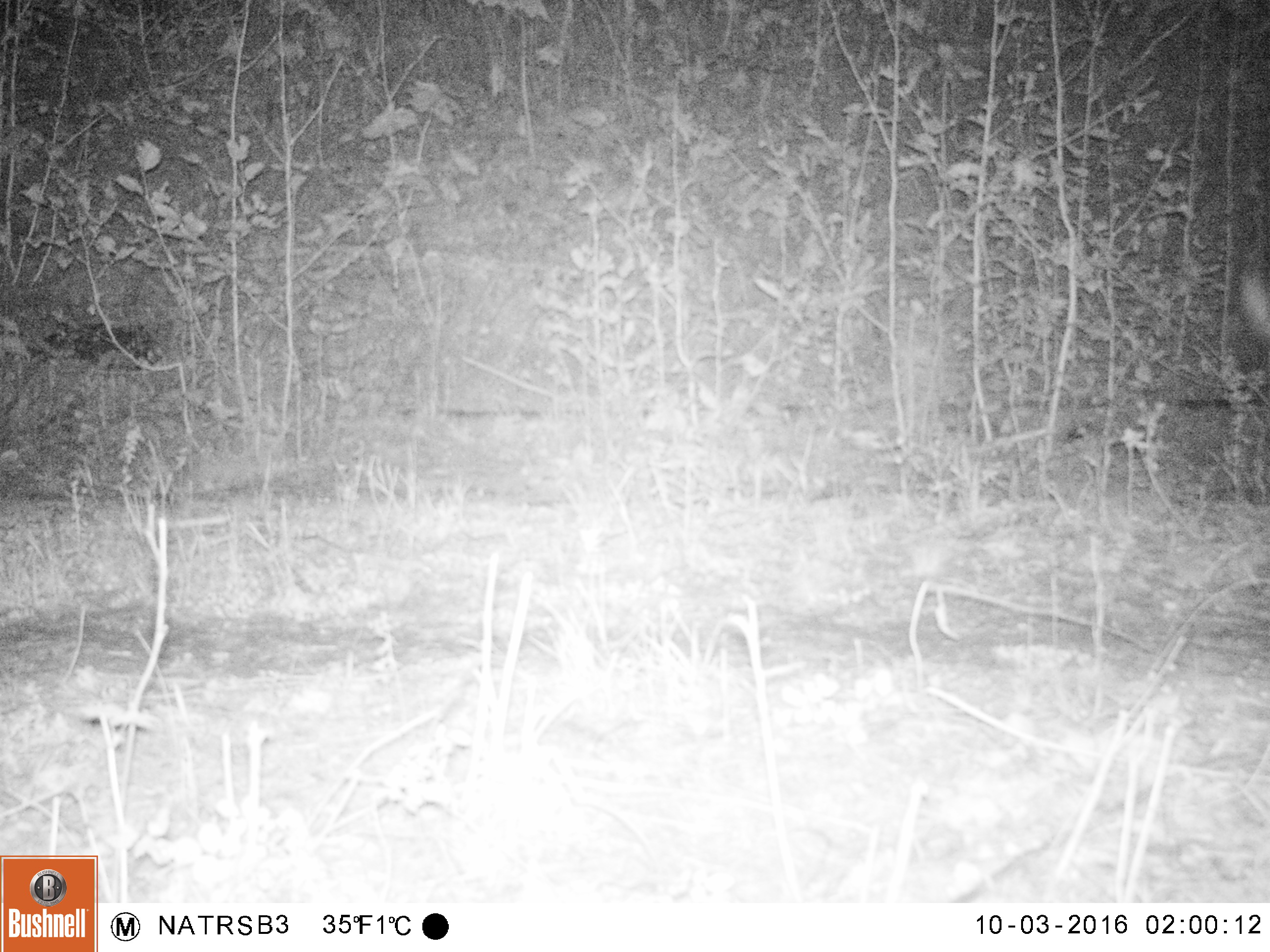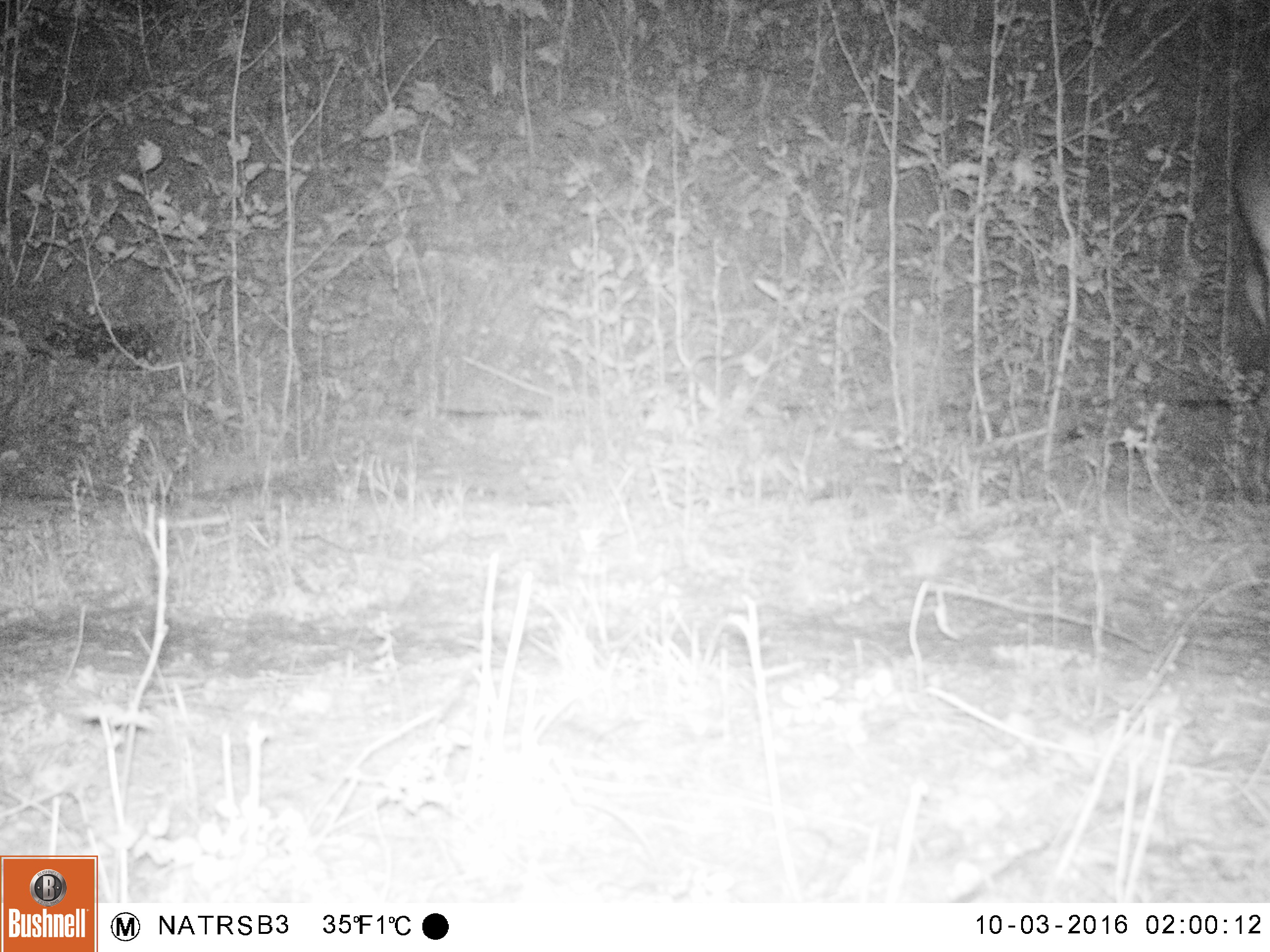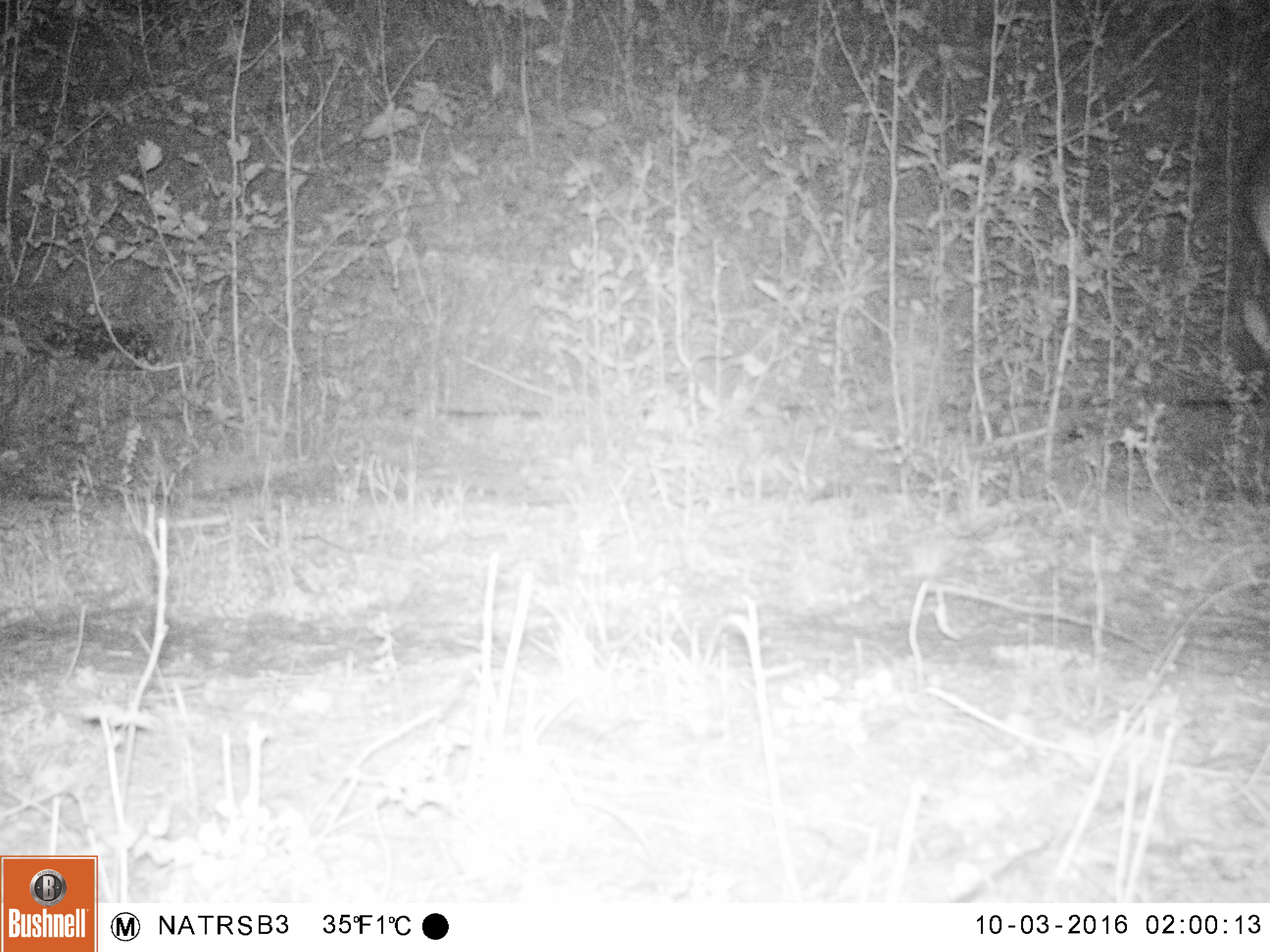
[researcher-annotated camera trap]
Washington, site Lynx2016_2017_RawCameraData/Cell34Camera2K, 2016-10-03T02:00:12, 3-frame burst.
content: unidentified animal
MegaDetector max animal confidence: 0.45